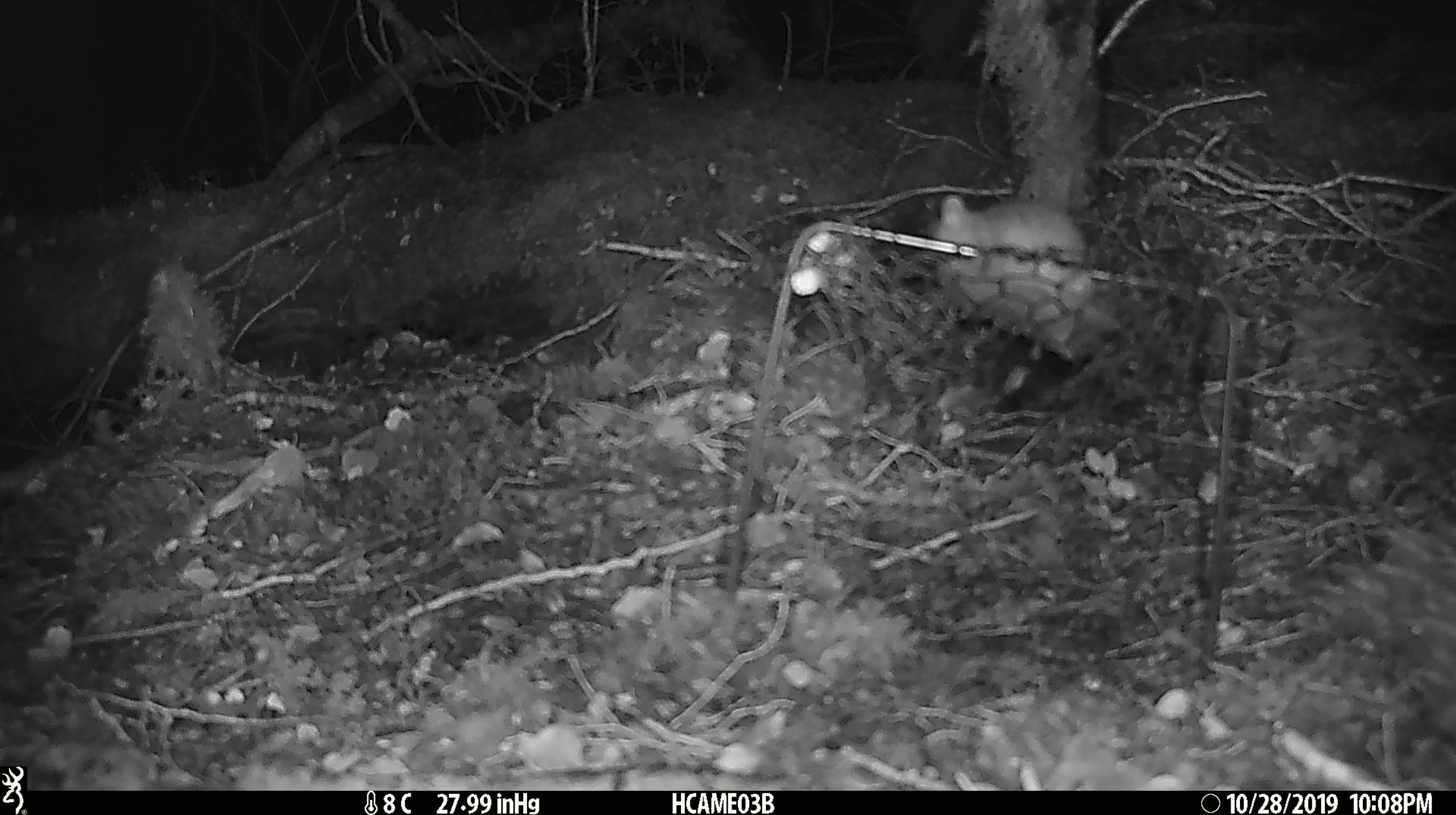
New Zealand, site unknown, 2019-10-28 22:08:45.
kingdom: Animalia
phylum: Chordata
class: Mammalia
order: Rodentia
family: Muridae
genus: Mus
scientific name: Mus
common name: mouse